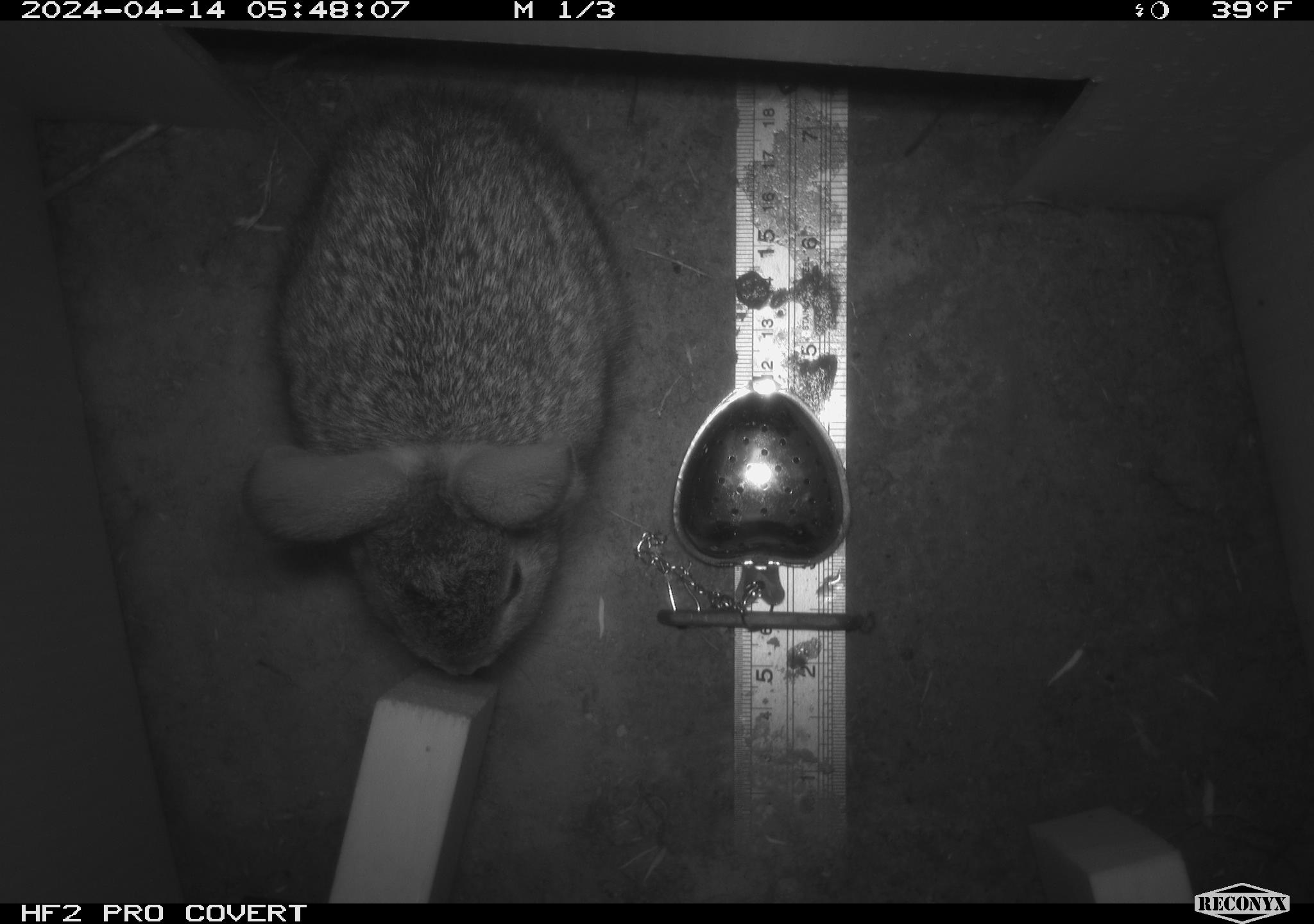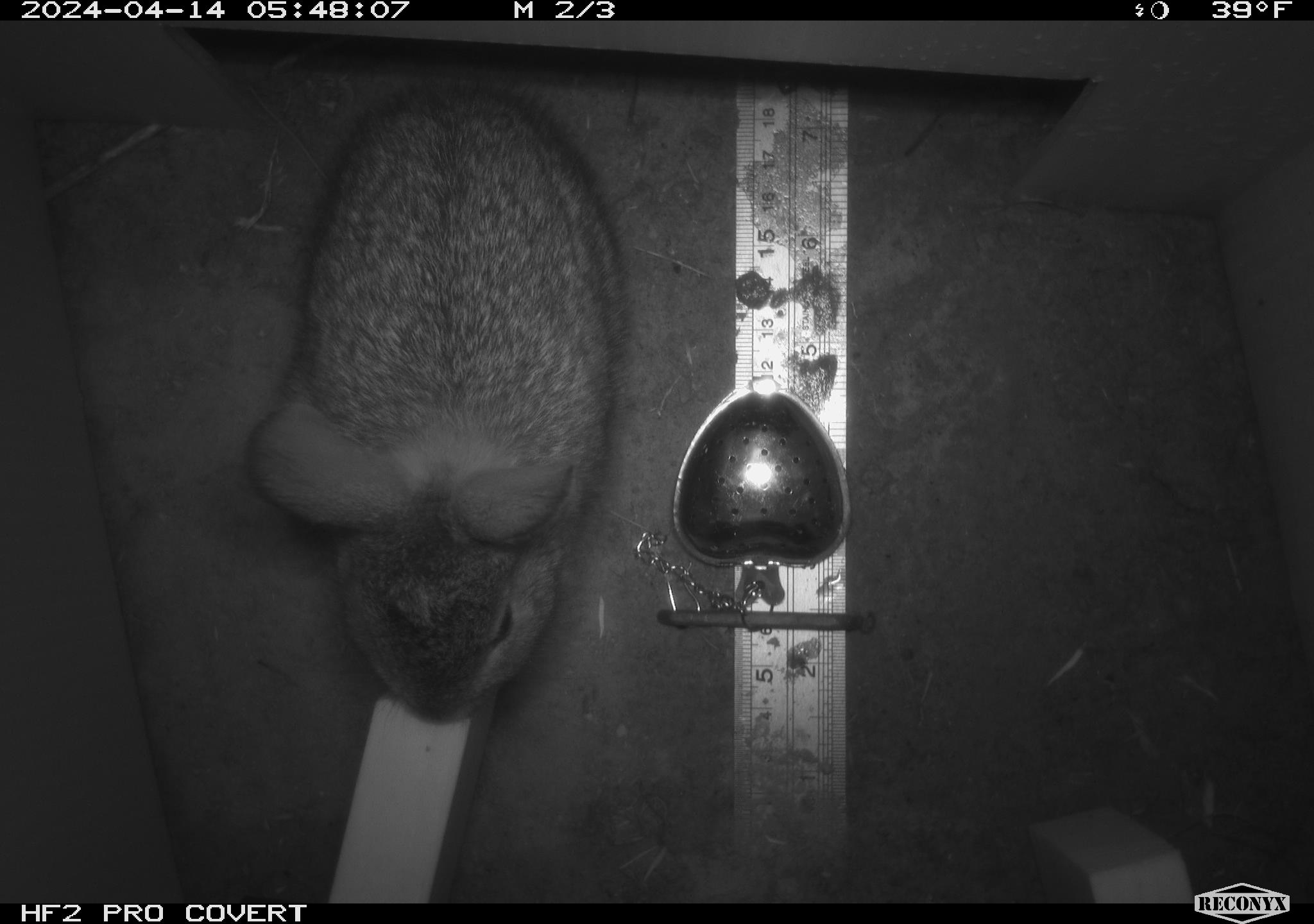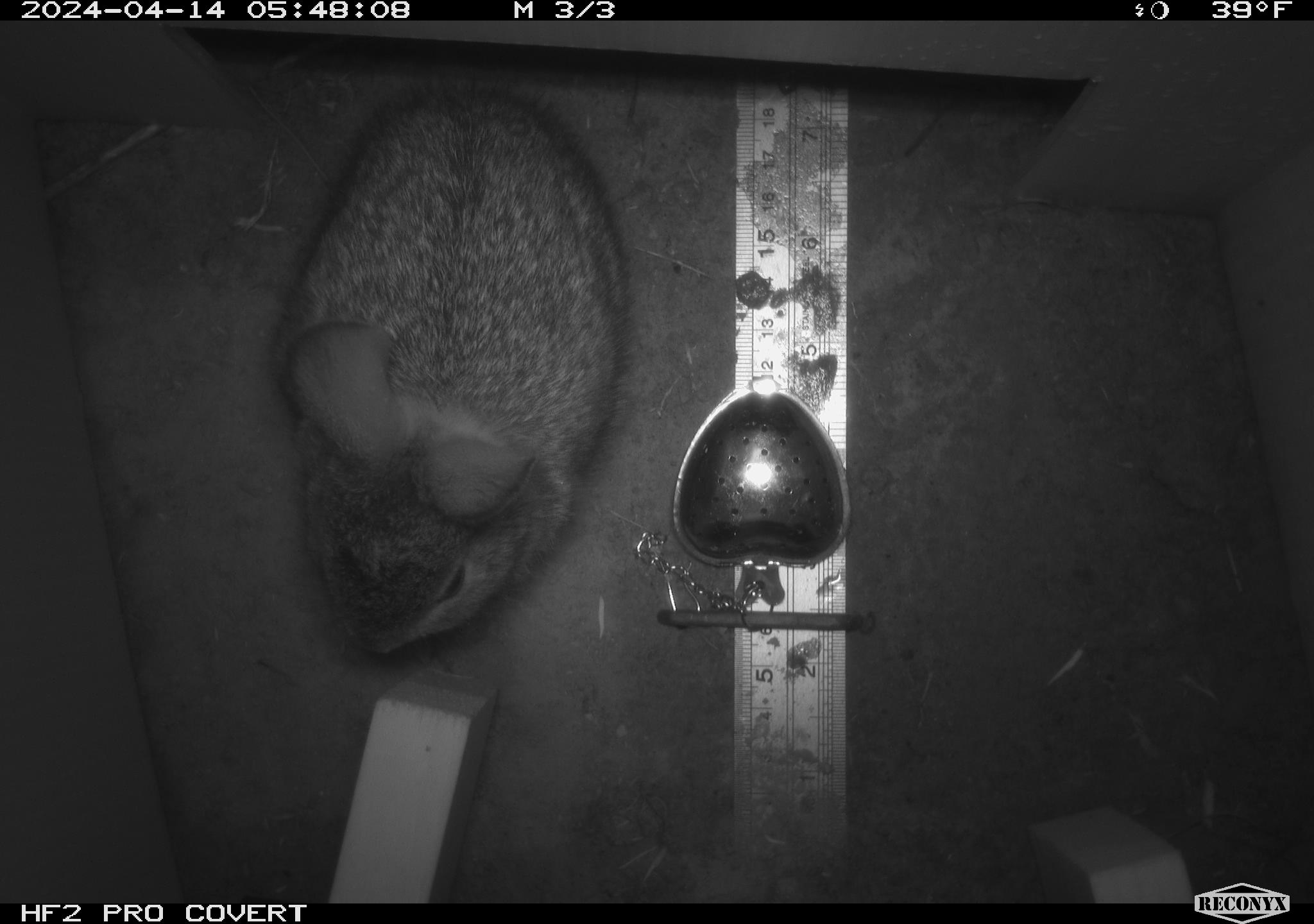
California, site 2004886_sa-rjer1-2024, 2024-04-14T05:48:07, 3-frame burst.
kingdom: Animalia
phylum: Chordata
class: Mammalia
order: Lagomorpha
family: Leporidae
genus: Sylvilagus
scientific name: Sylvilagus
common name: cottontail rabbits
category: sylvilagus species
Sylvilagus species (cottontail rabbits) (Sylvilagus).